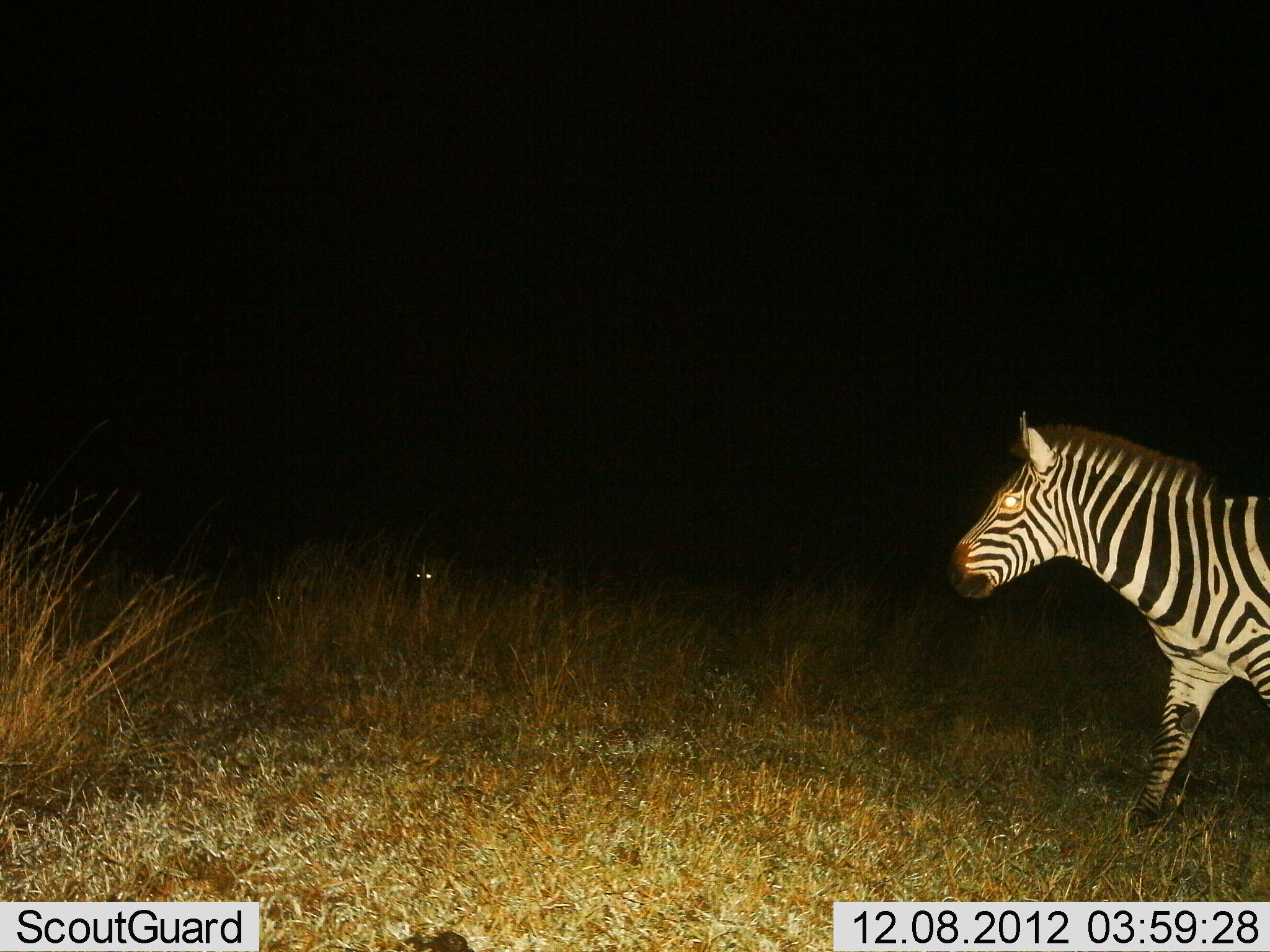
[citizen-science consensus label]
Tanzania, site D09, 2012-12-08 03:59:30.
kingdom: Animalia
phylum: Chordata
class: Mammalia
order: Perissodactyla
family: Equidae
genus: Equus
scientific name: Equus quagga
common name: plains zebra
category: zebra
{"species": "zebra (plains zebra) (Equus quagga)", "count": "1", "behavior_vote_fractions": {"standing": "25%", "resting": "0%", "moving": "75%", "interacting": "0%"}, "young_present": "0%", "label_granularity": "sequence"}